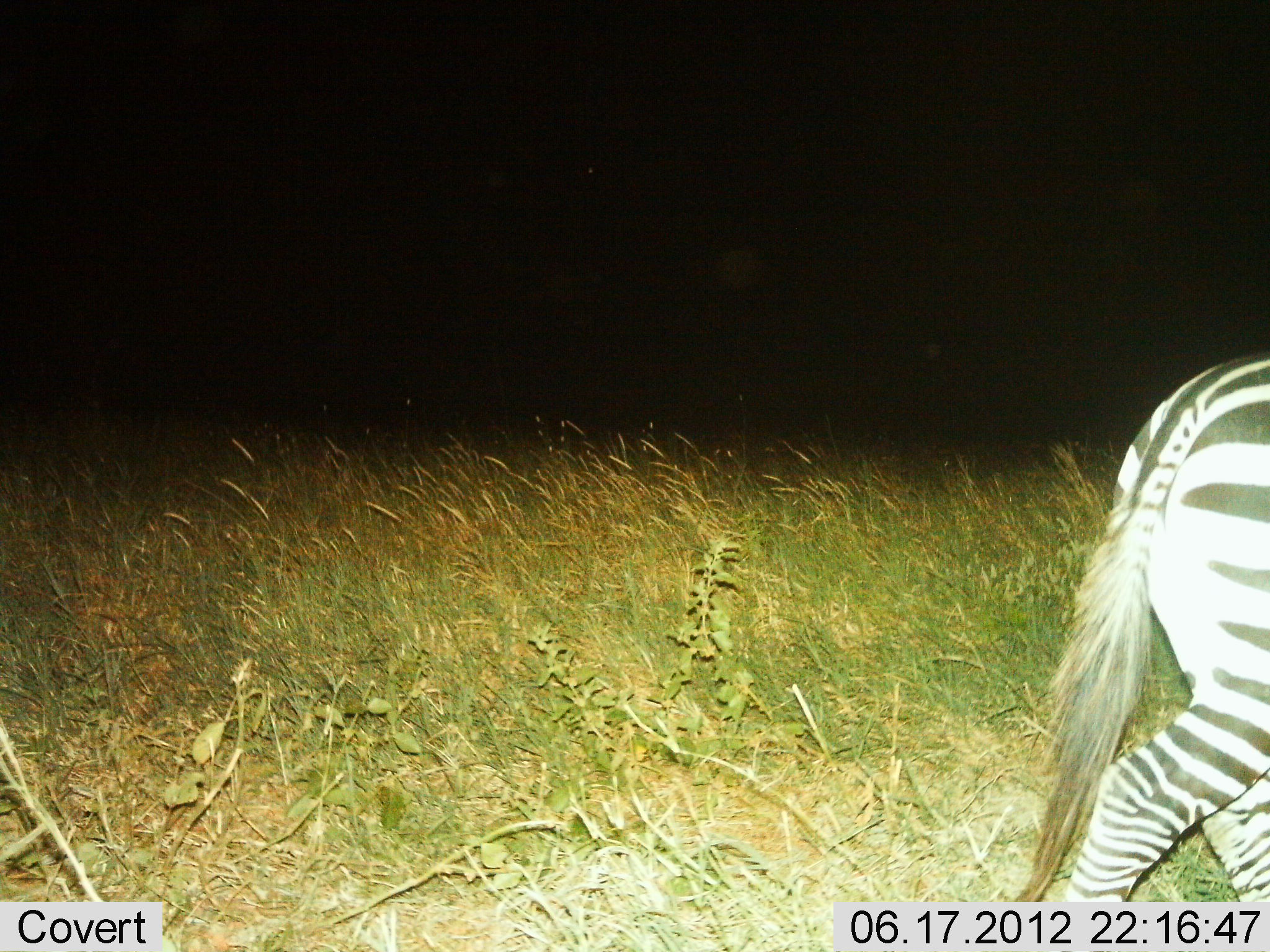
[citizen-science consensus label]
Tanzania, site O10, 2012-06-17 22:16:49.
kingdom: Animalia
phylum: Chordata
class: Mammalia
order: Perissodactyla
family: Equidae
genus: Equus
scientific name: Equus quagga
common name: plains zebra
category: zebra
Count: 1.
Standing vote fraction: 0%.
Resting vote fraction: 0%.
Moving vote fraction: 100%.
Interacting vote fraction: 0%.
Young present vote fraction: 0%.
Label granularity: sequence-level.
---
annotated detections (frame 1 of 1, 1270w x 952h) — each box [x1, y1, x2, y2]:
animal: [1014, 353, 1270, 902]